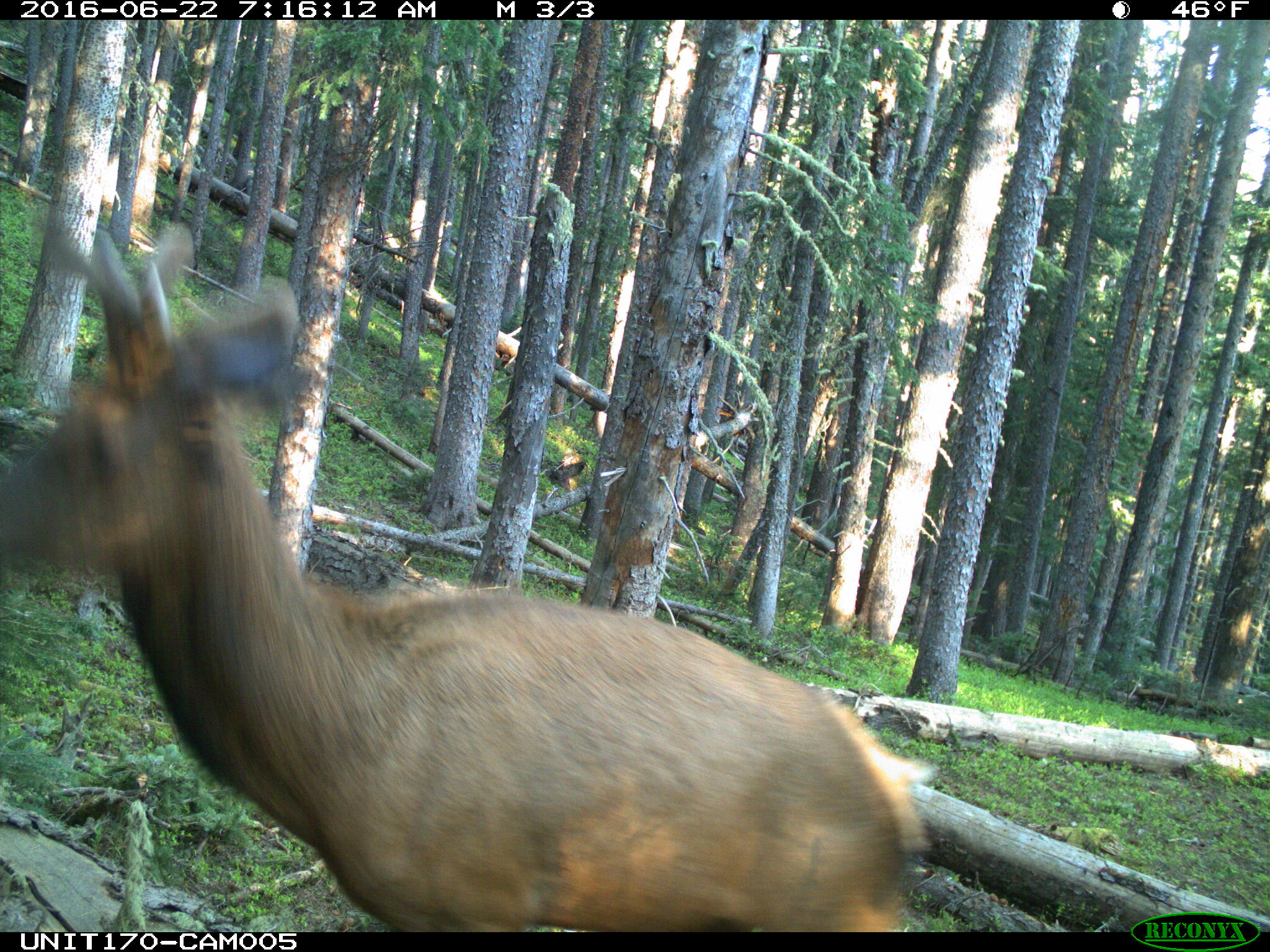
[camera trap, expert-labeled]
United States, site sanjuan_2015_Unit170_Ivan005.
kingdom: Animalia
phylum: Chordata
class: Mammalia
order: Artiodactyla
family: Cervidae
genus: Cervus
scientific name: Cervus elaphus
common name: red deer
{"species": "Cervus elaphus (red deer)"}